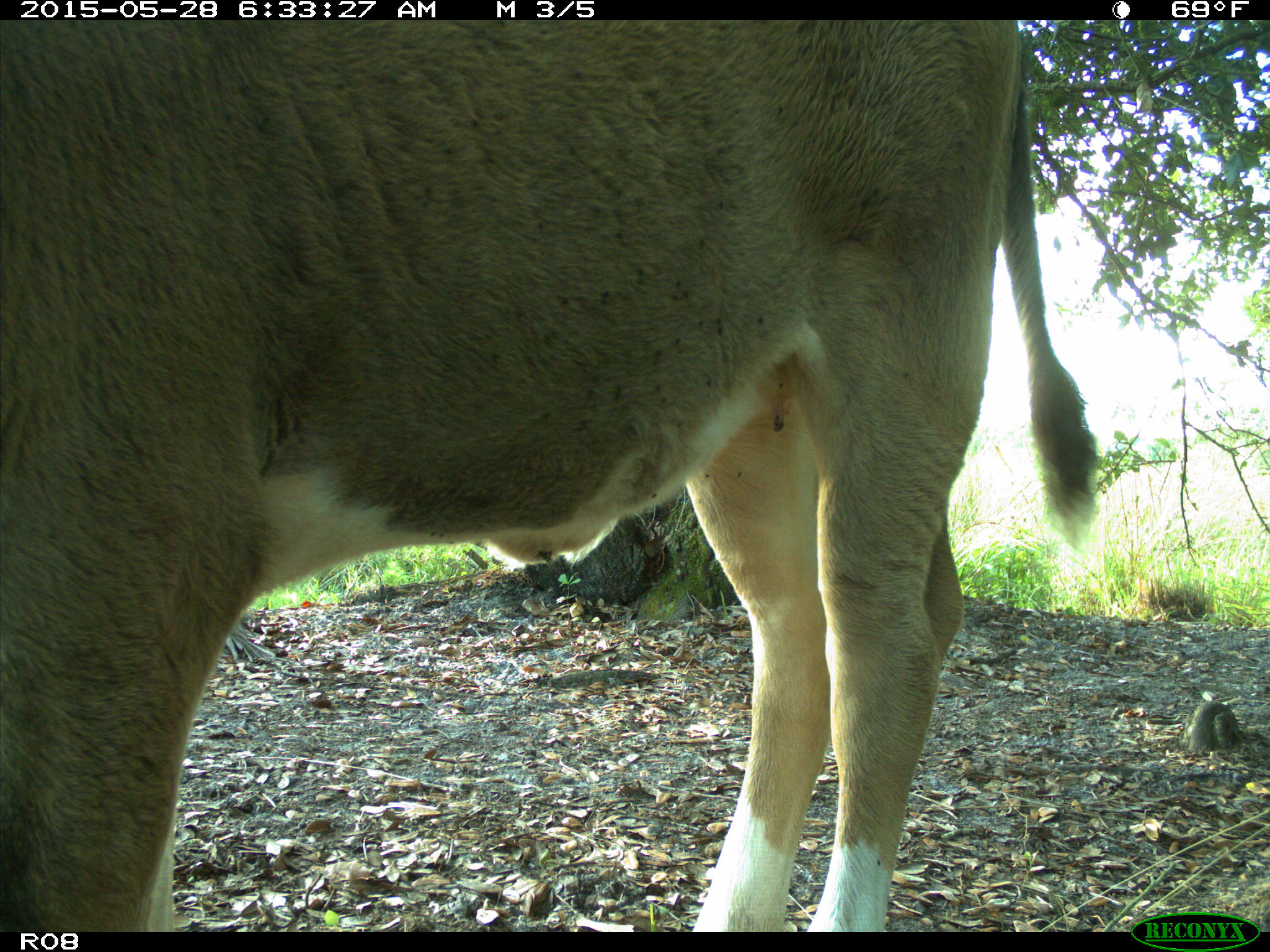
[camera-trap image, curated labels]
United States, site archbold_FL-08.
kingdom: Animalia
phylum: Chordata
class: Mammalia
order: Artiodactyla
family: Bovidae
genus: Bos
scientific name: Bos taurus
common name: domestic cow